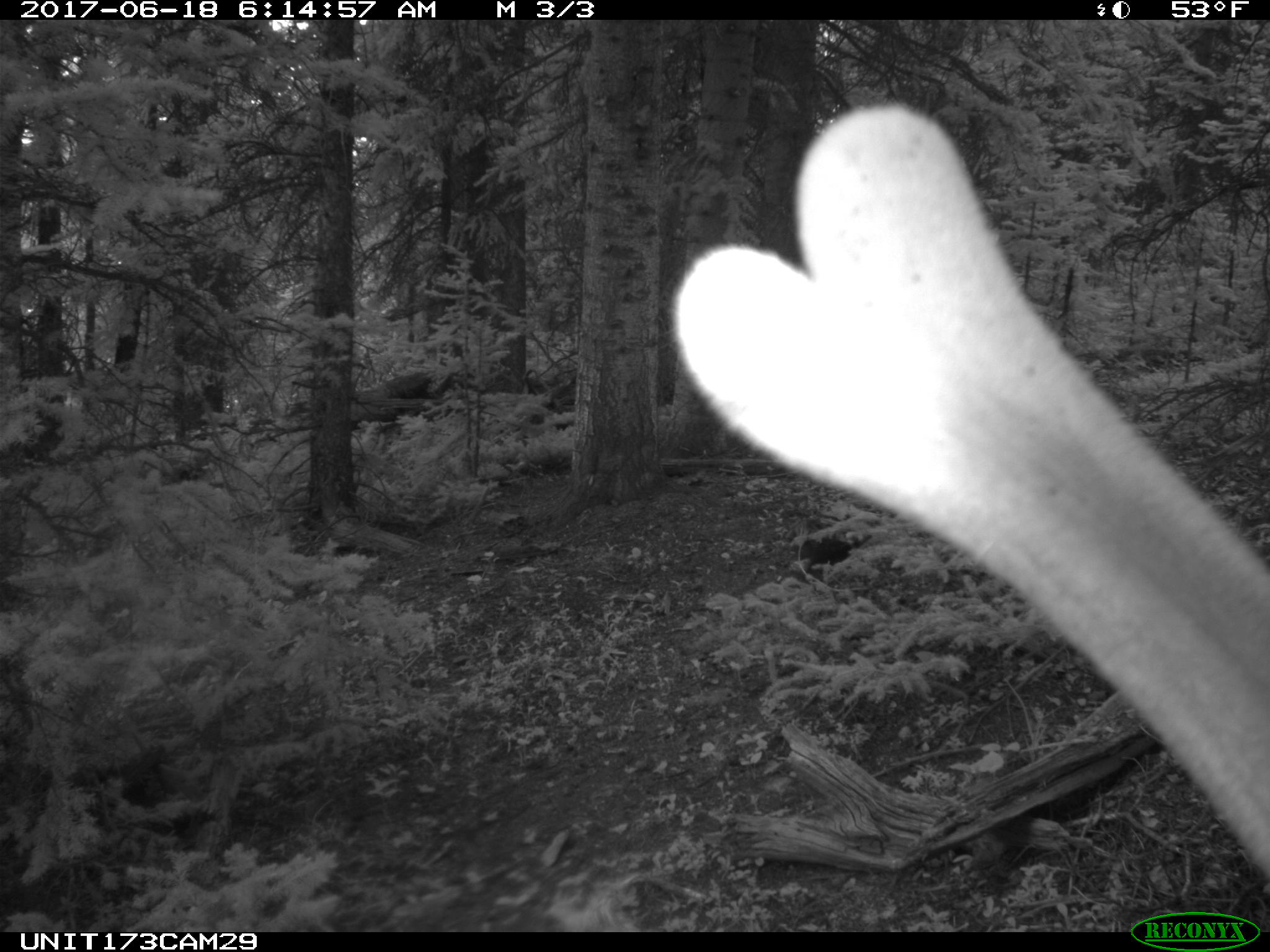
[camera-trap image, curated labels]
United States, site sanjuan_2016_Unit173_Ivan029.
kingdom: Animalia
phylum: Chordata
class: Mammalia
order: Artiodactyla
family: Cervidae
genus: Cervus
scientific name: Cervus elaphus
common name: red deer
Cervus elaphus (red deer).